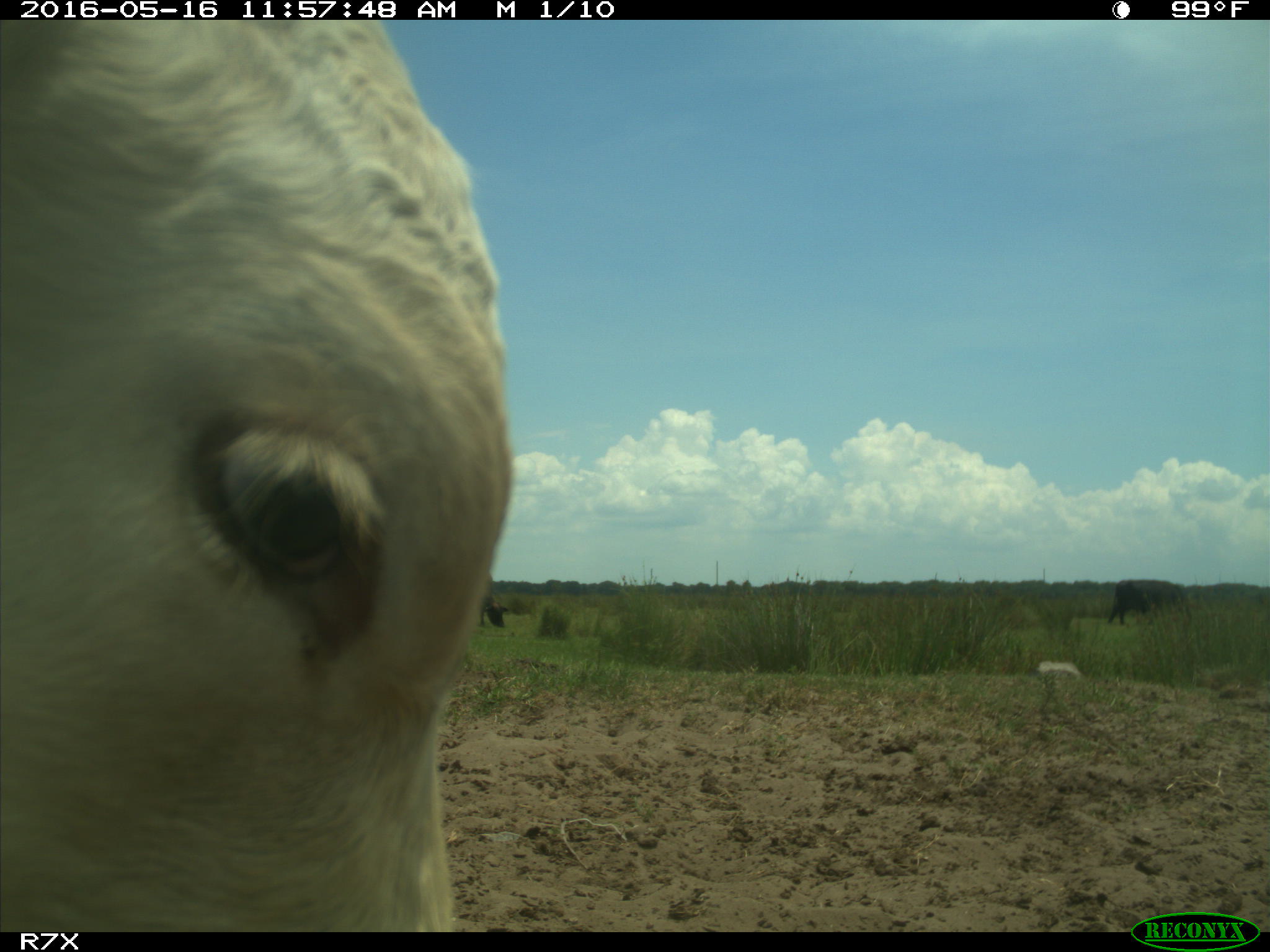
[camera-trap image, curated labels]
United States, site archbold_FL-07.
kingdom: Animalia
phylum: Chordata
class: Mammalia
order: Artiodactyla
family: Bovidae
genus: Bos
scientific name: Bos taurus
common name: domestic cow